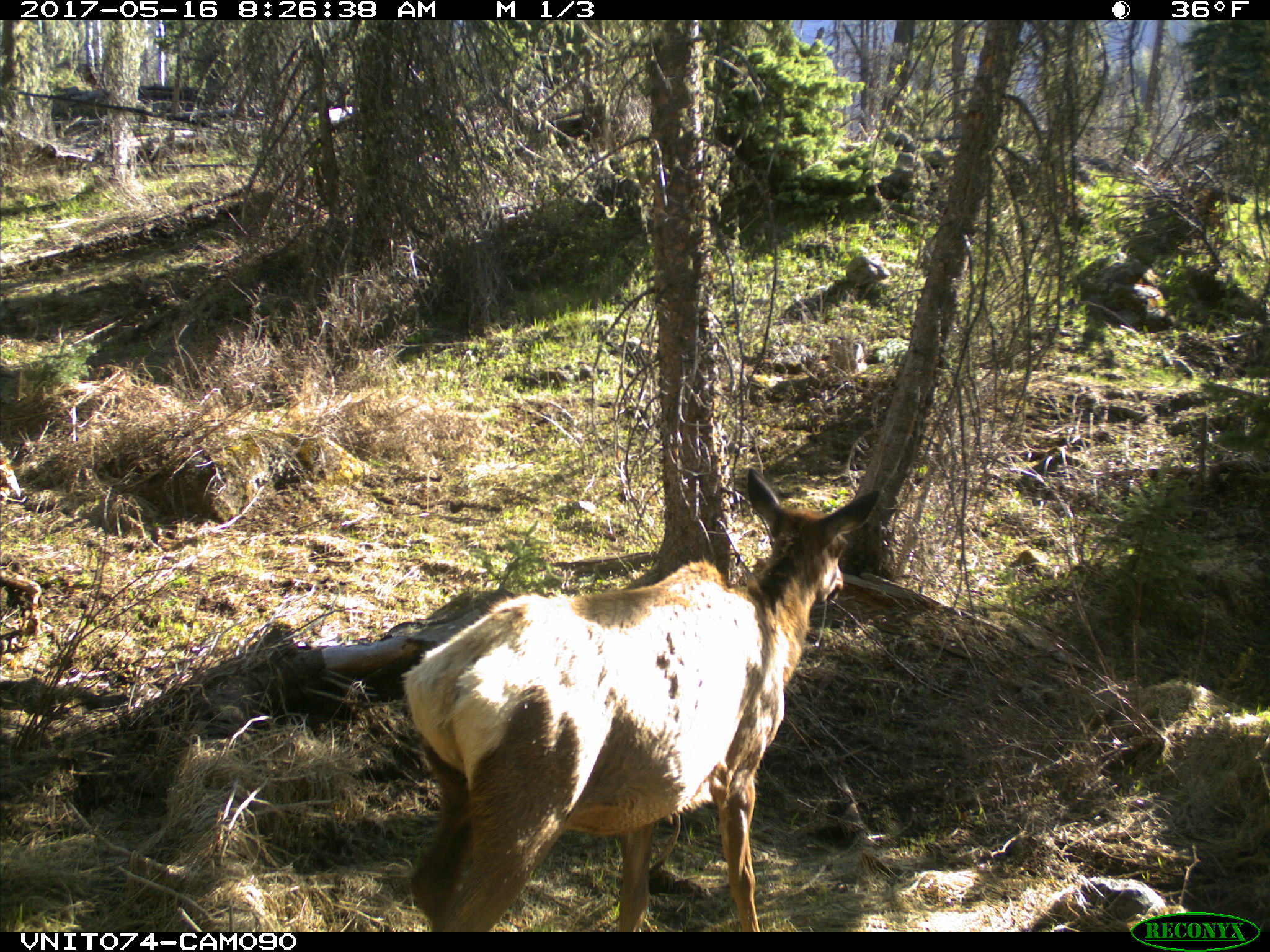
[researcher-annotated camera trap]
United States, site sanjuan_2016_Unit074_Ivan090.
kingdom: Animalia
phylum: Chordata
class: Mammalia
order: Artiodactyla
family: Cervidae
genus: Cervus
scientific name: Cervus elaphus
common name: red deer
Cervus elaphus (red deer).